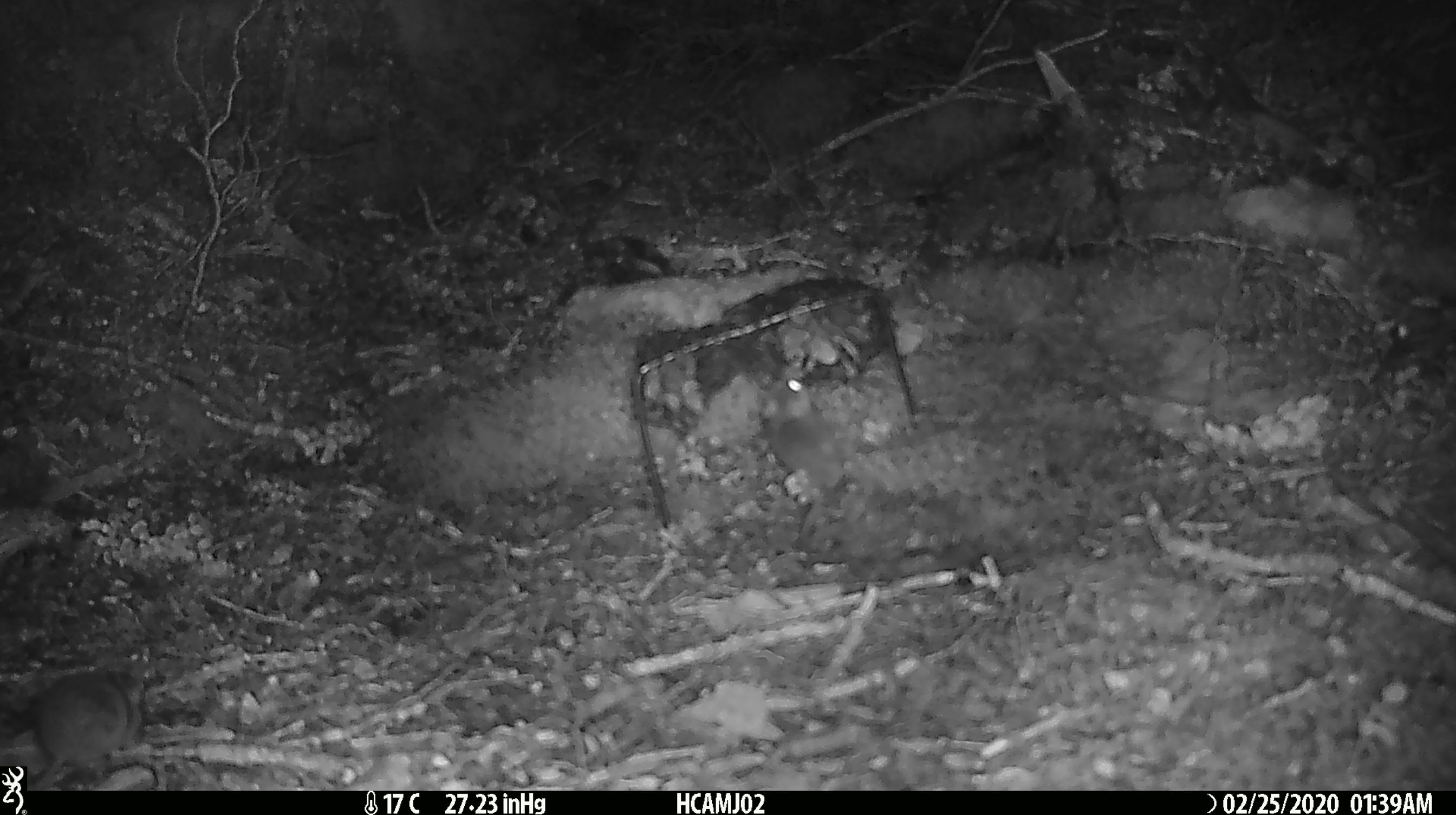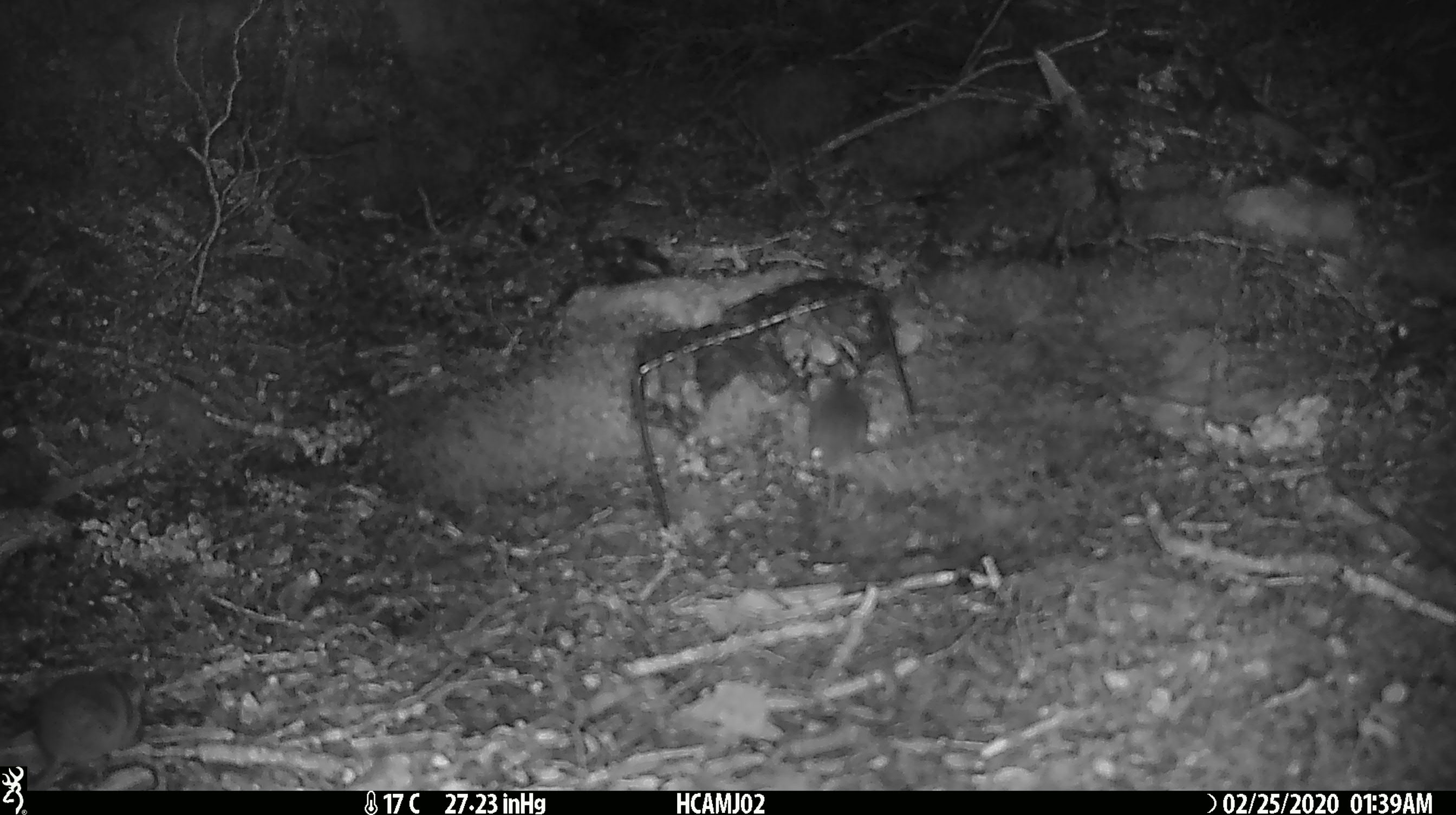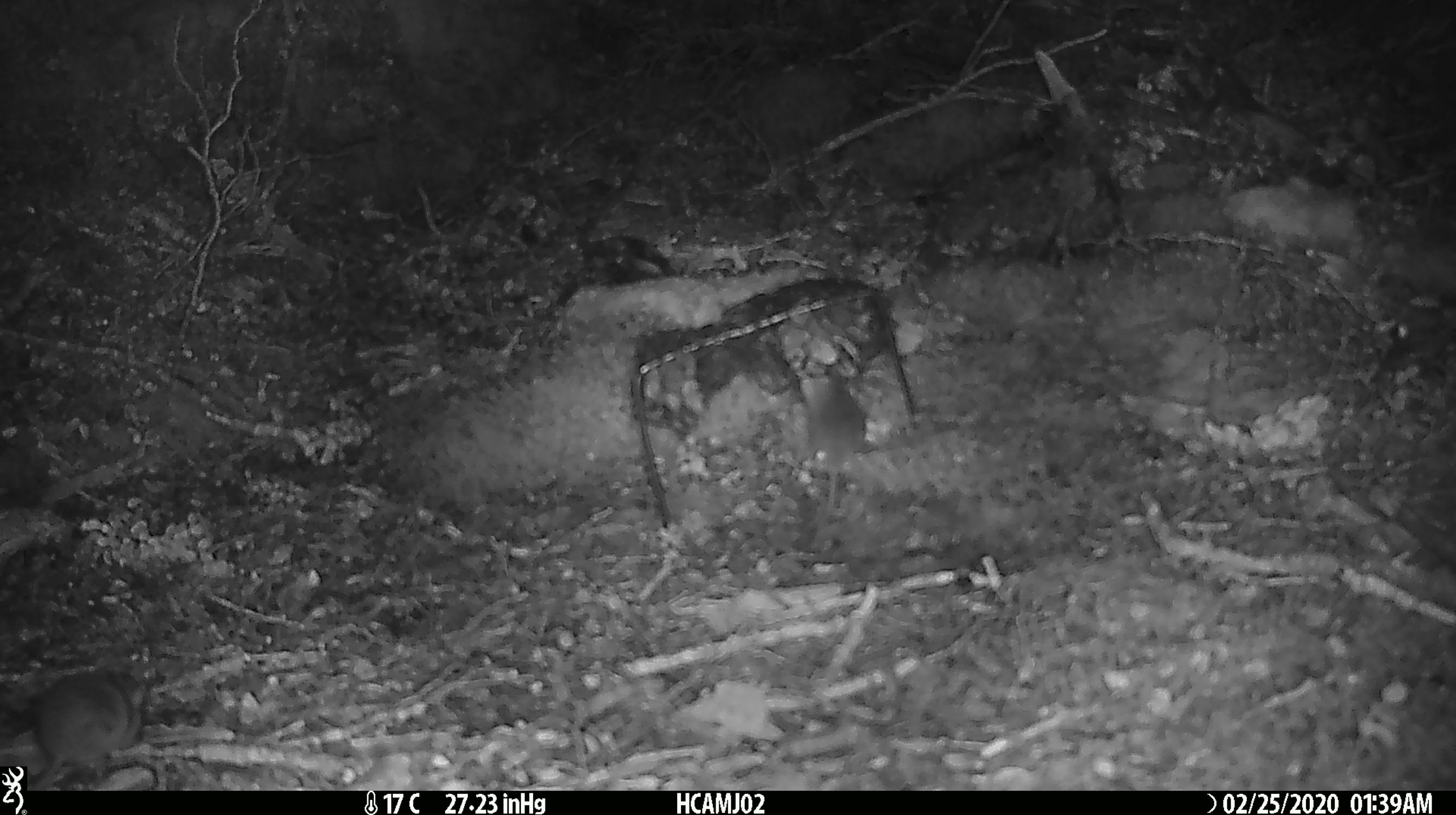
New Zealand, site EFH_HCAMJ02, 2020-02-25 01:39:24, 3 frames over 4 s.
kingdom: Animalia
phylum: Chordata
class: Mammalia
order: Rodentia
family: Muridae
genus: Mus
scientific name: Mus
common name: mouse